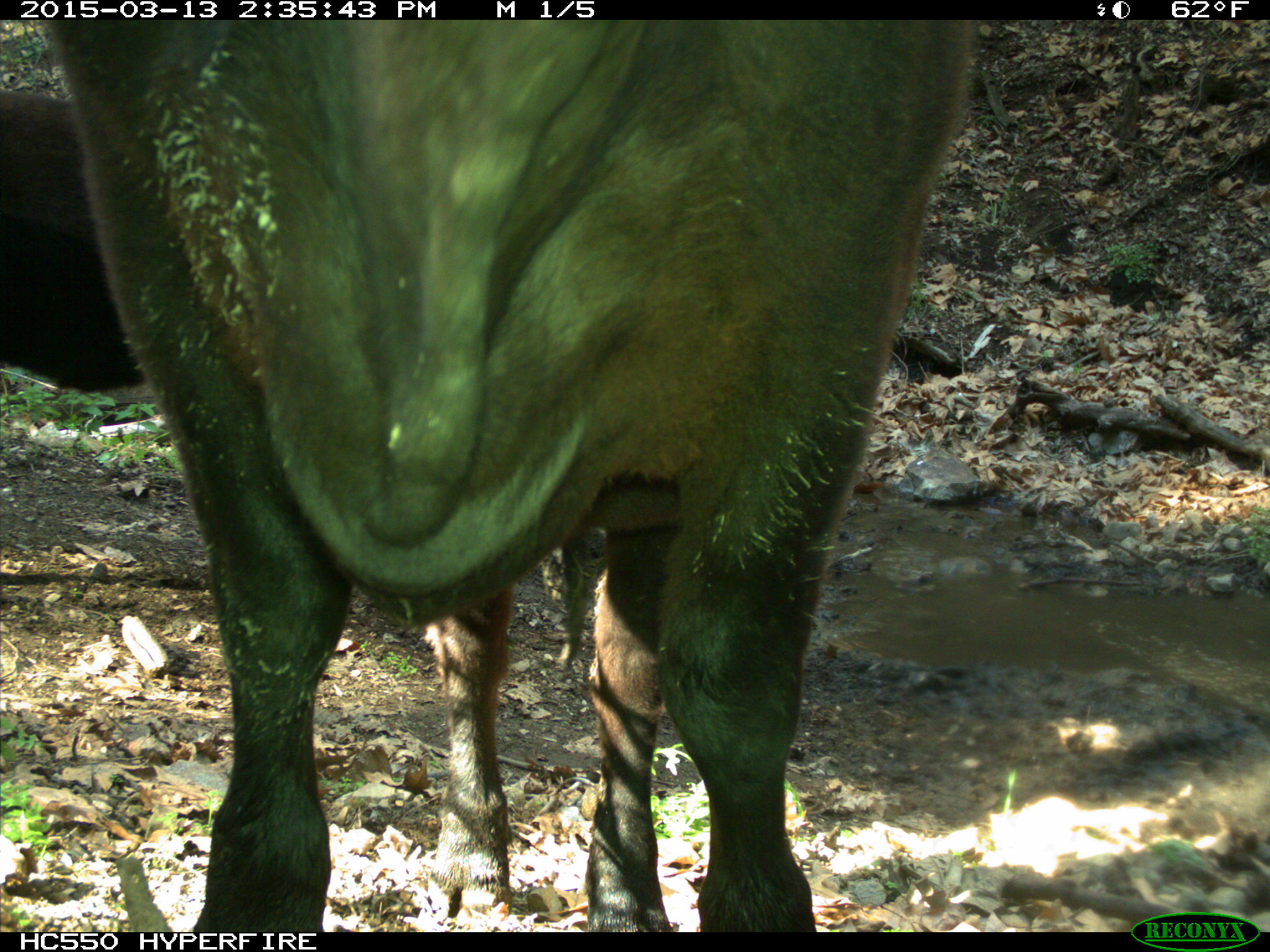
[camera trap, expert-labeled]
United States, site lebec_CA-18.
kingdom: Animalia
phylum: Chordata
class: Mammalia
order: Artiodactyla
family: Bovidae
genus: Bos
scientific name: Bos taurus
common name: domestic cow